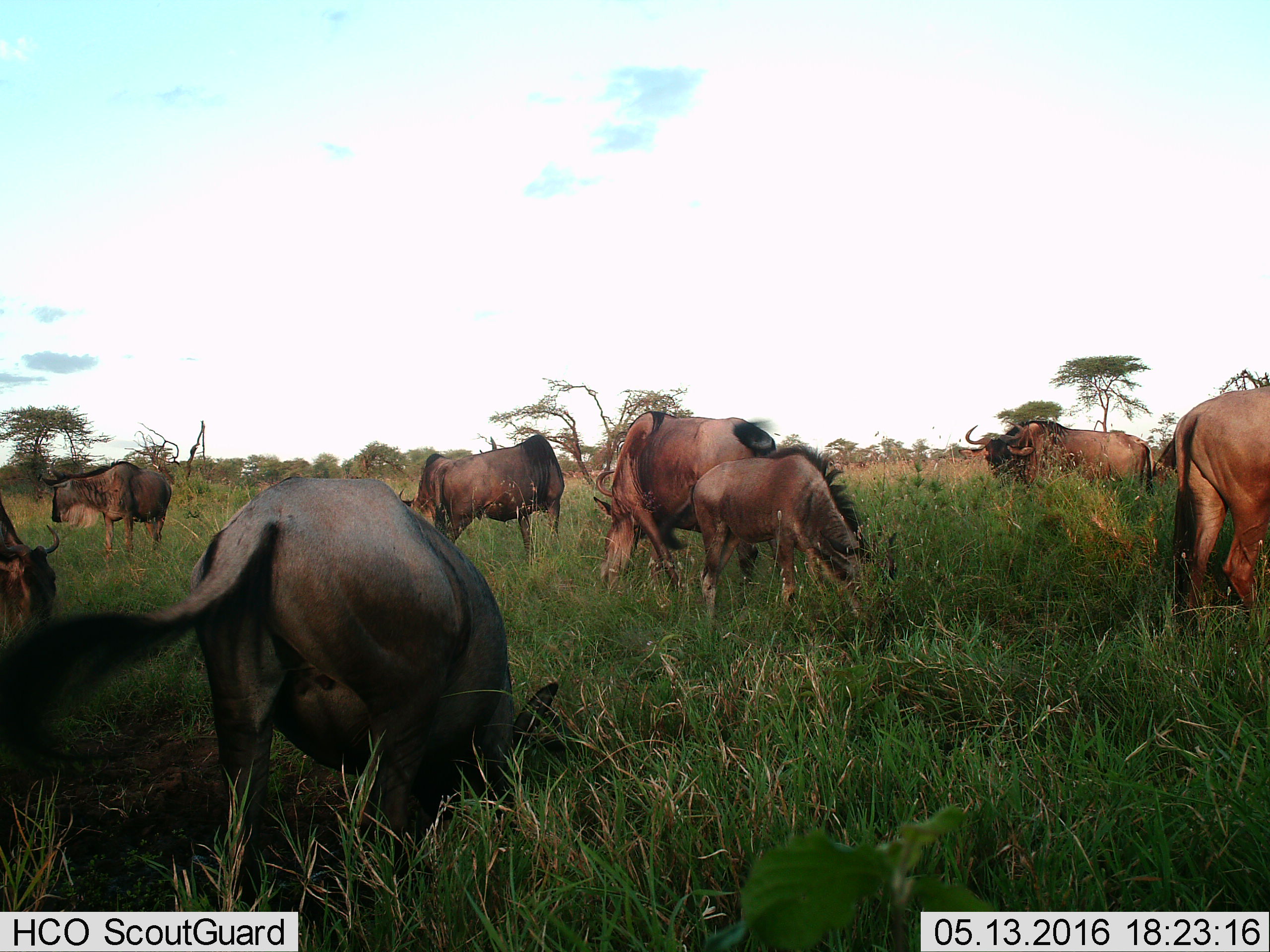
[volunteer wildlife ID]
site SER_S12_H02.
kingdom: Animalia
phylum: Chordata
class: Mammalia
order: Artiodactyla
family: Bovidae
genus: Connochaetes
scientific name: Connochaetes taurinus taurinus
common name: blue wildebeest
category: wildebeestblue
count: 8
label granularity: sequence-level